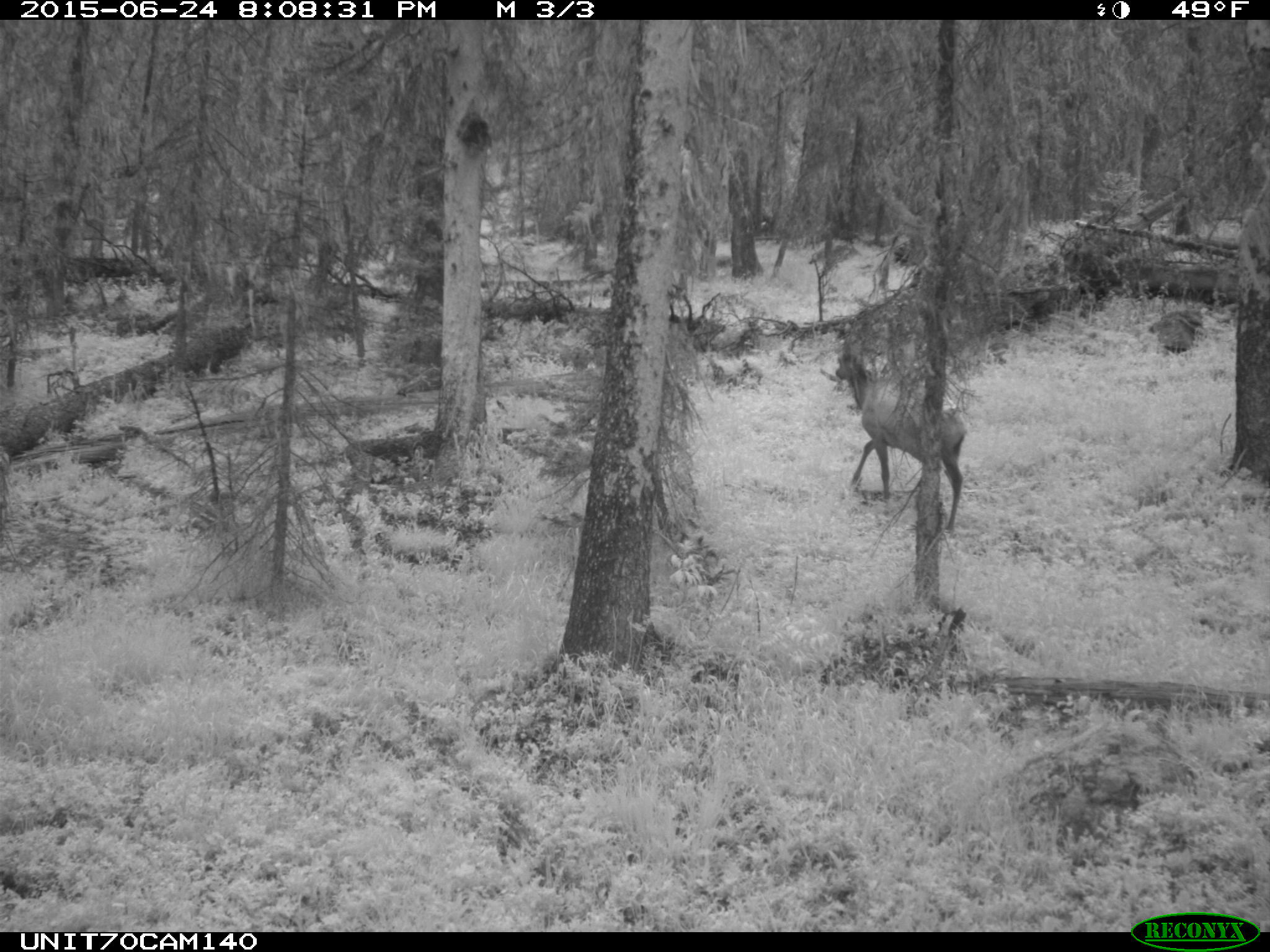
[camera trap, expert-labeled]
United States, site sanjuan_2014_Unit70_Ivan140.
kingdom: Animalia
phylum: Chordata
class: Mammalia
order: Artiodactyla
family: Cervidae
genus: Cervus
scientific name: Cervus elaphus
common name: red deer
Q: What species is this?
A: Cervus elaphus (red deer).